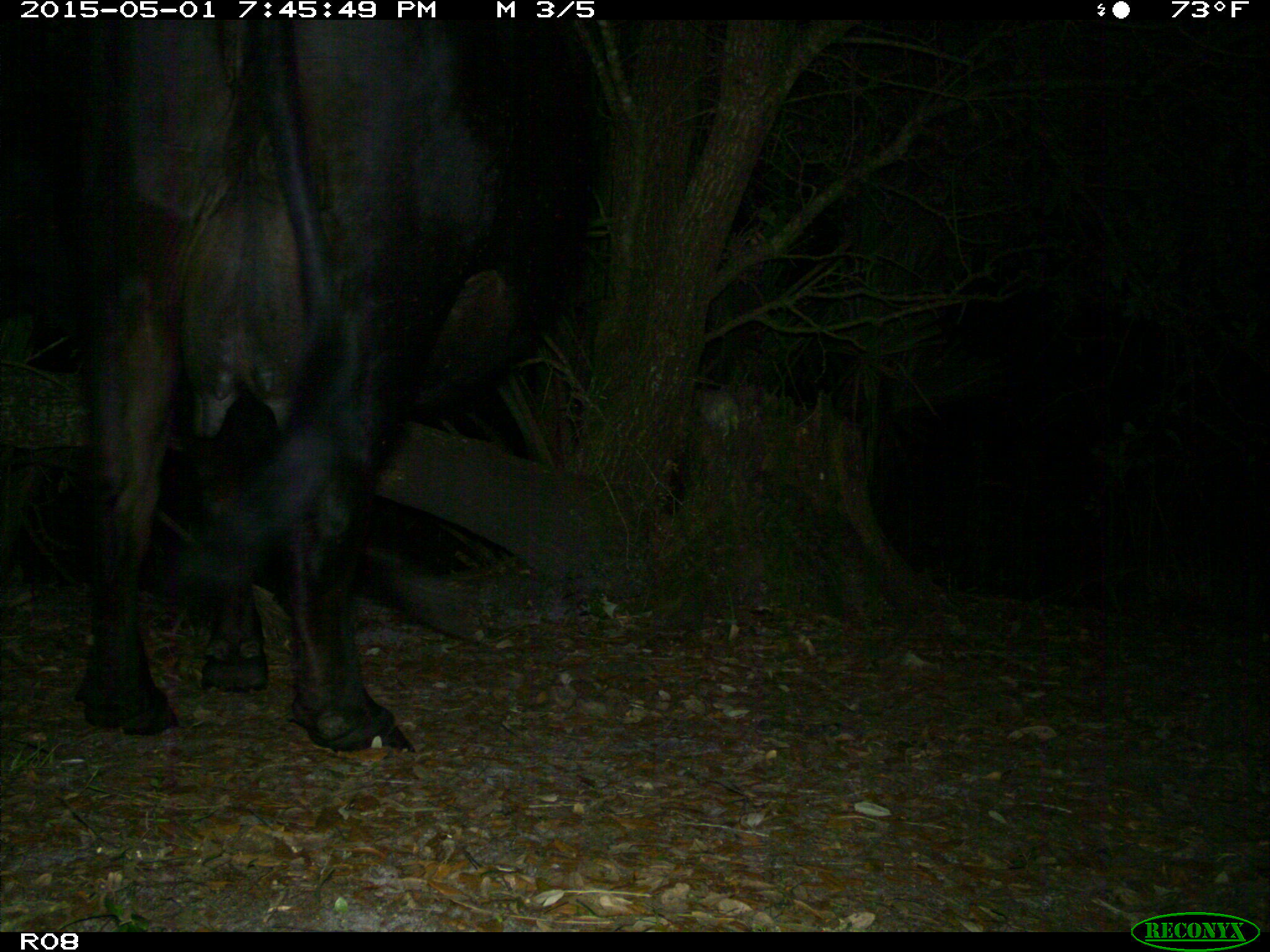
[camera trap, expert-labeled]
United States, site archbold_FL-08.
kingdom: Animalia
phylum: Chordata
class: Mammalia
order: Artiodactyla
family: Bovidae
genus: Bos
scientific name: Bos taurus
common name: domestic cow